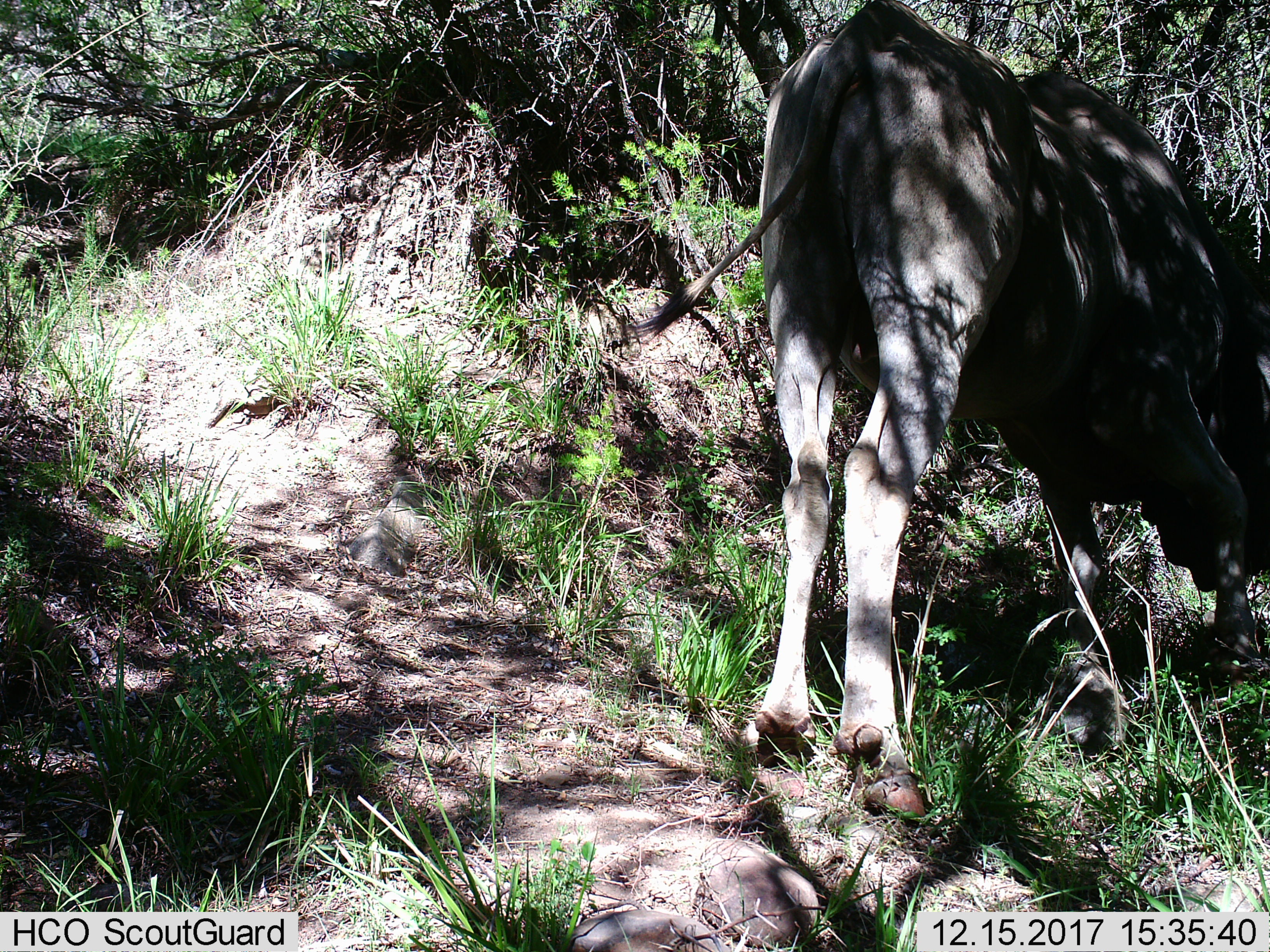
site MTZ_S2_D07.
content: unidentified animal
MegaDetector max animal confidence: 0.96